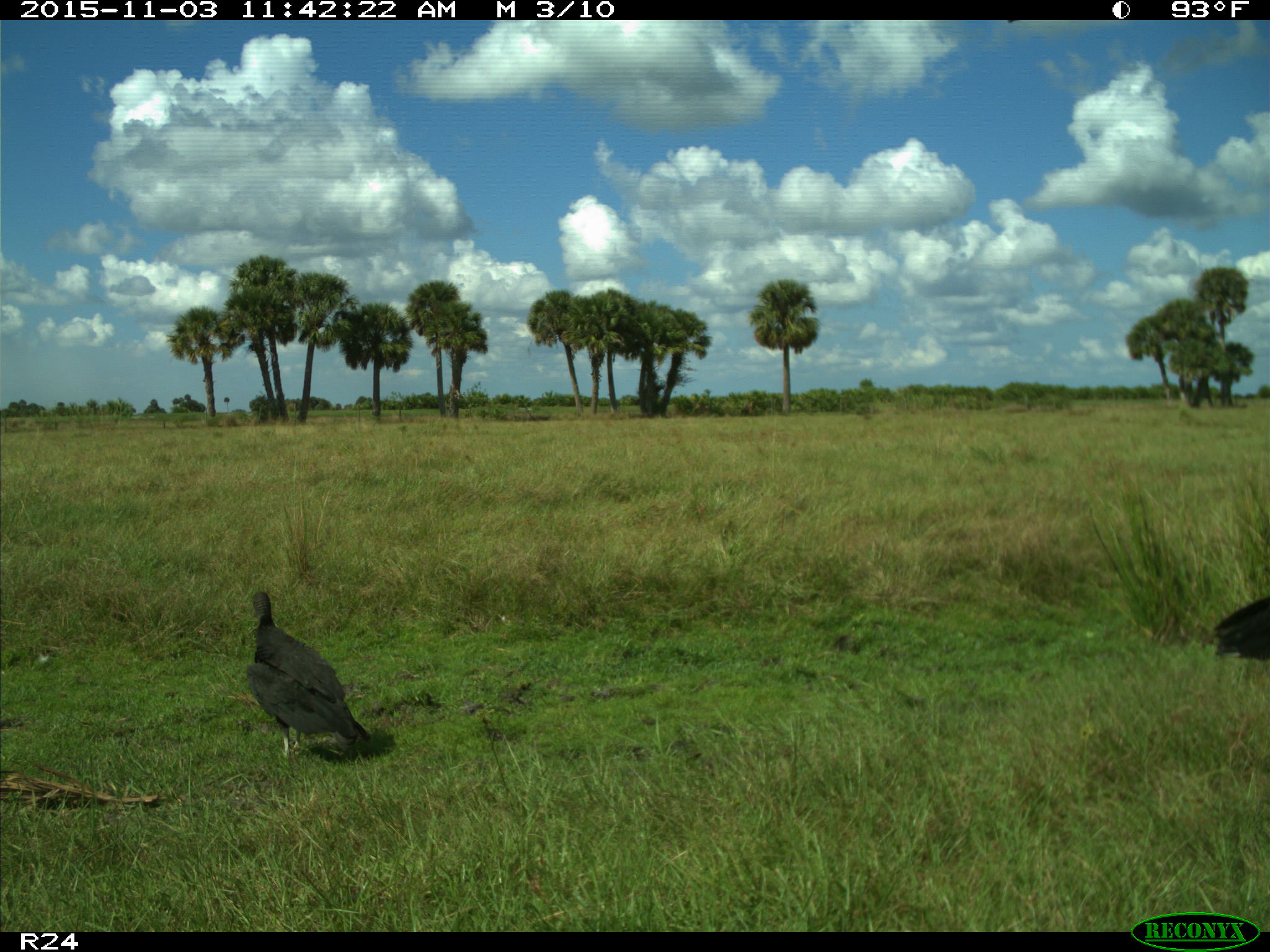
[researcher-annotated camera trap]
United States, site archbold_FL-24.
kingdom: Animalia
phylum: Chordata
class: Aves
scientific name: Aves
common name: birds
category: unidentified bird